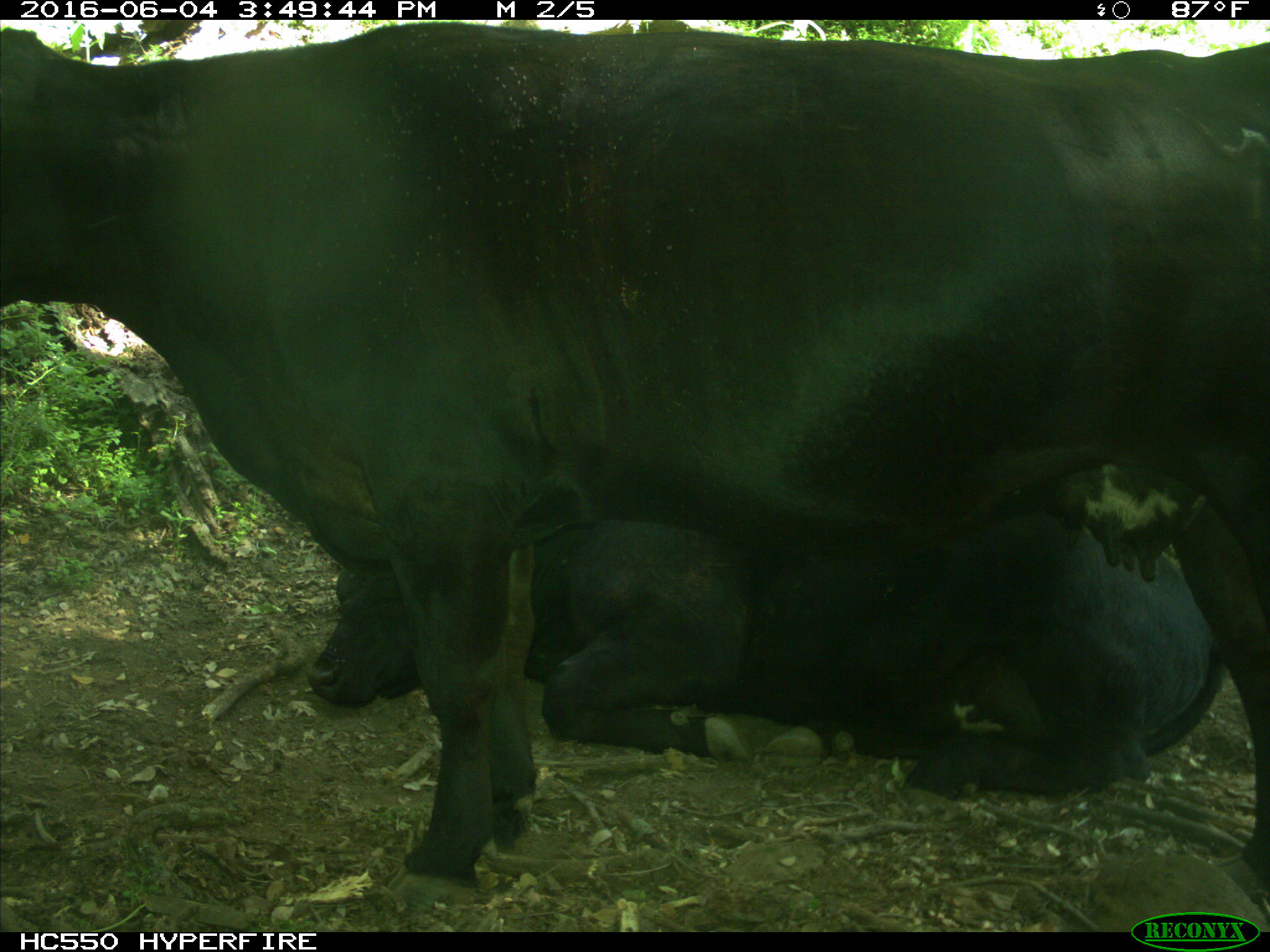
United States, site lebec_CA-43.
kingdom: Animalia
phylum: Chordata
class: Mammalia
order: Artiodactyla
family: Bovidae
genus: Bos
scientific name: Bos taurus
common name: domestic cow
Bos taurus (domestic cow).